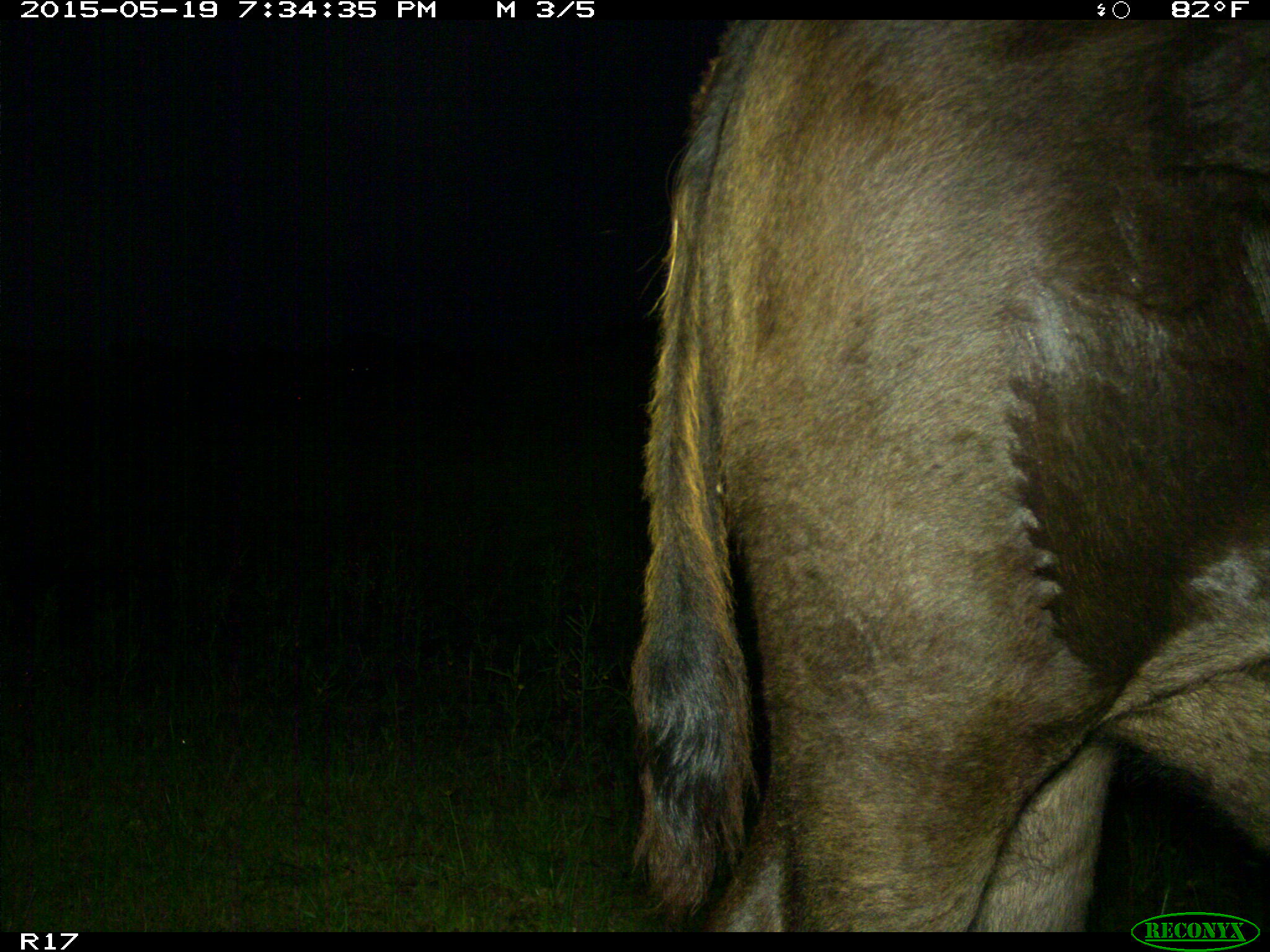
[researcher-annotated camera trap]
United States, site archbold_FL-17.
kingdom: Animalia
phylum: Chordata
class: Mammalia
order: Artiodactyla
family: Bovidae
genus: Bos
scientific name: Bos taurus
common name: domestic cow